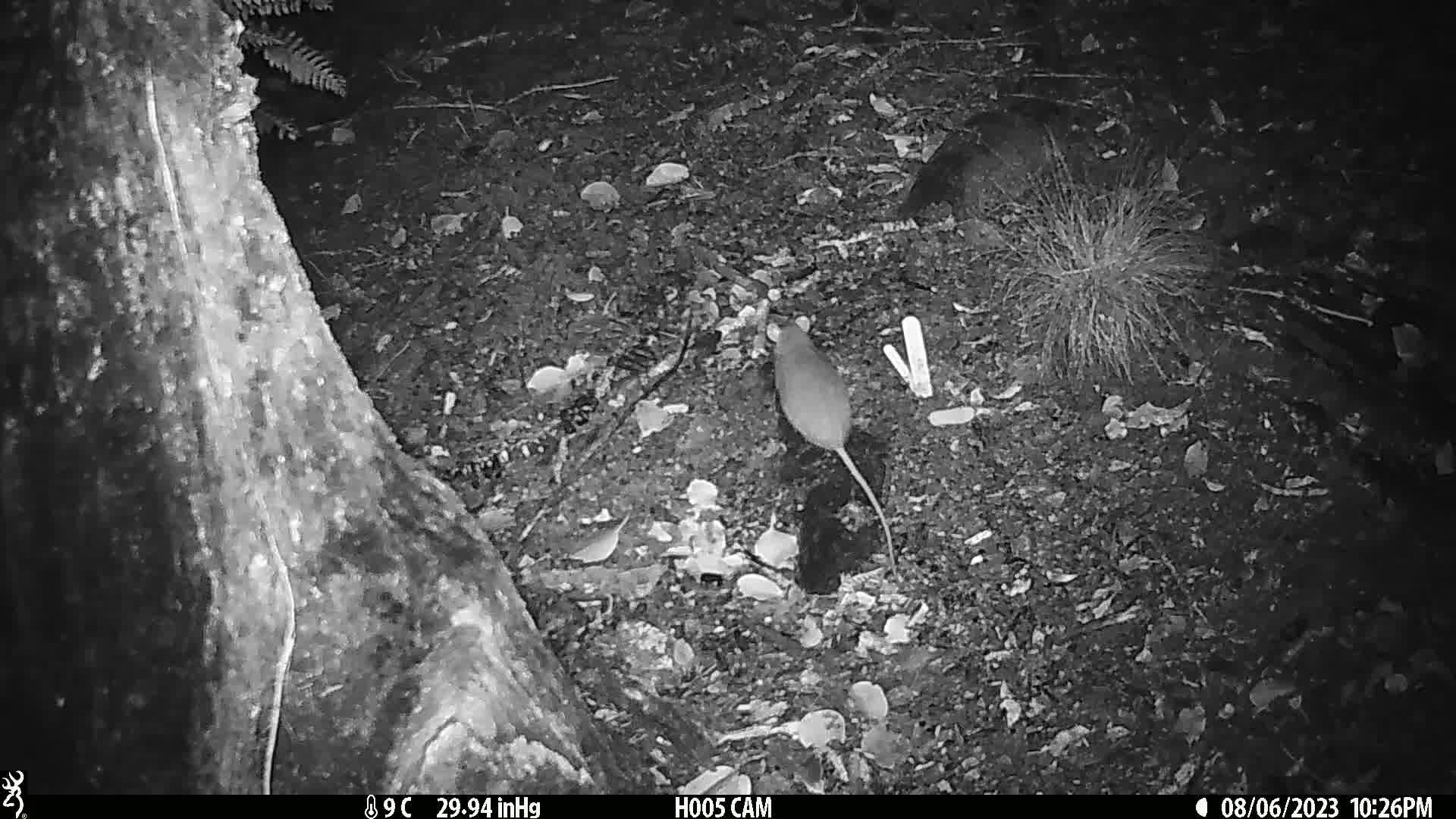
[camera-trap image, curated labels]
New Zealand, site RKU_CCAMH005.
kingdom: Animalia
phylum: Chordata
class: Mammalia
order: Rodentia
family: Muridae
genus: Rattus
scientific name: Rattus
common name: rat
Rat (Rattus).